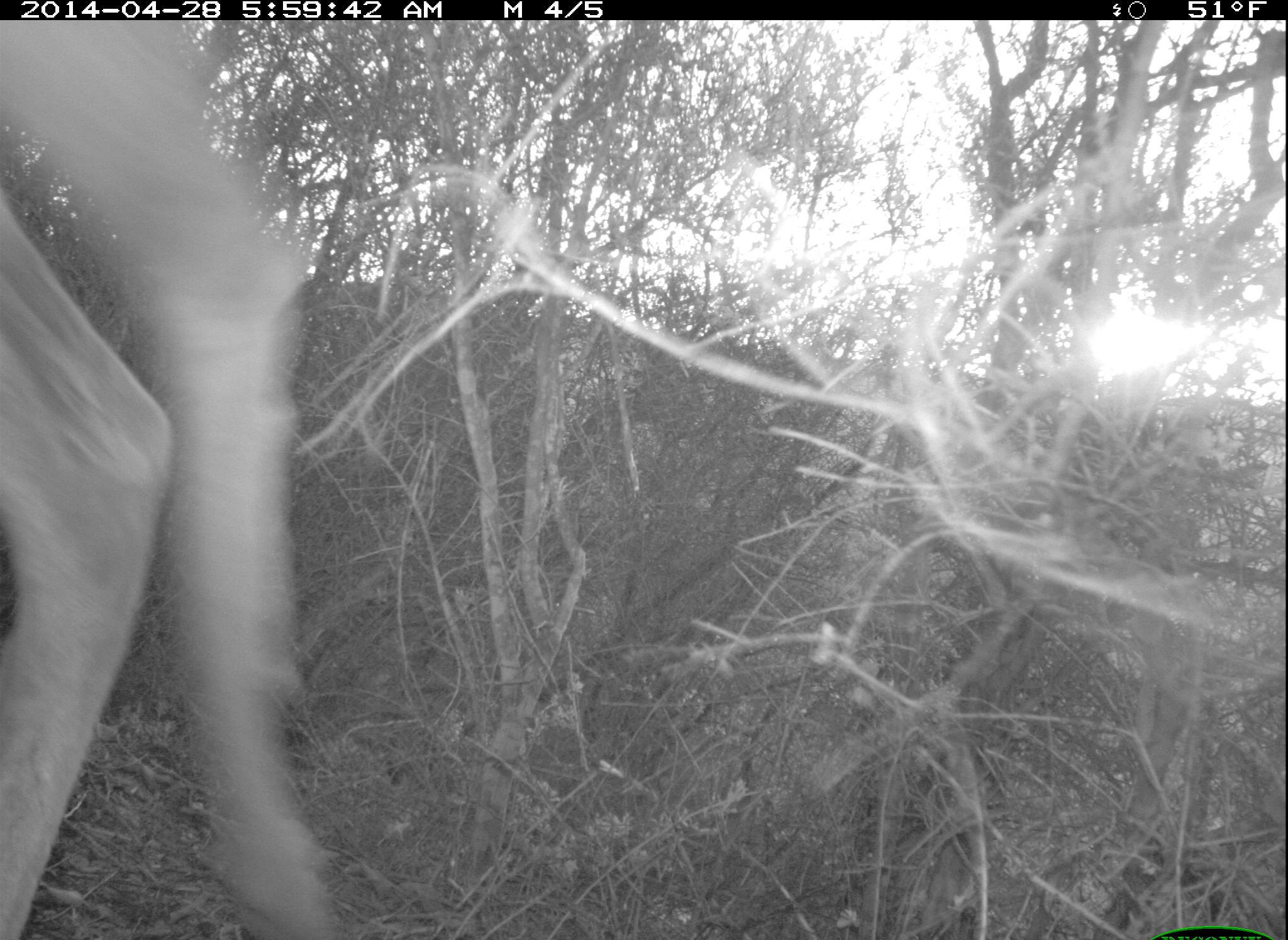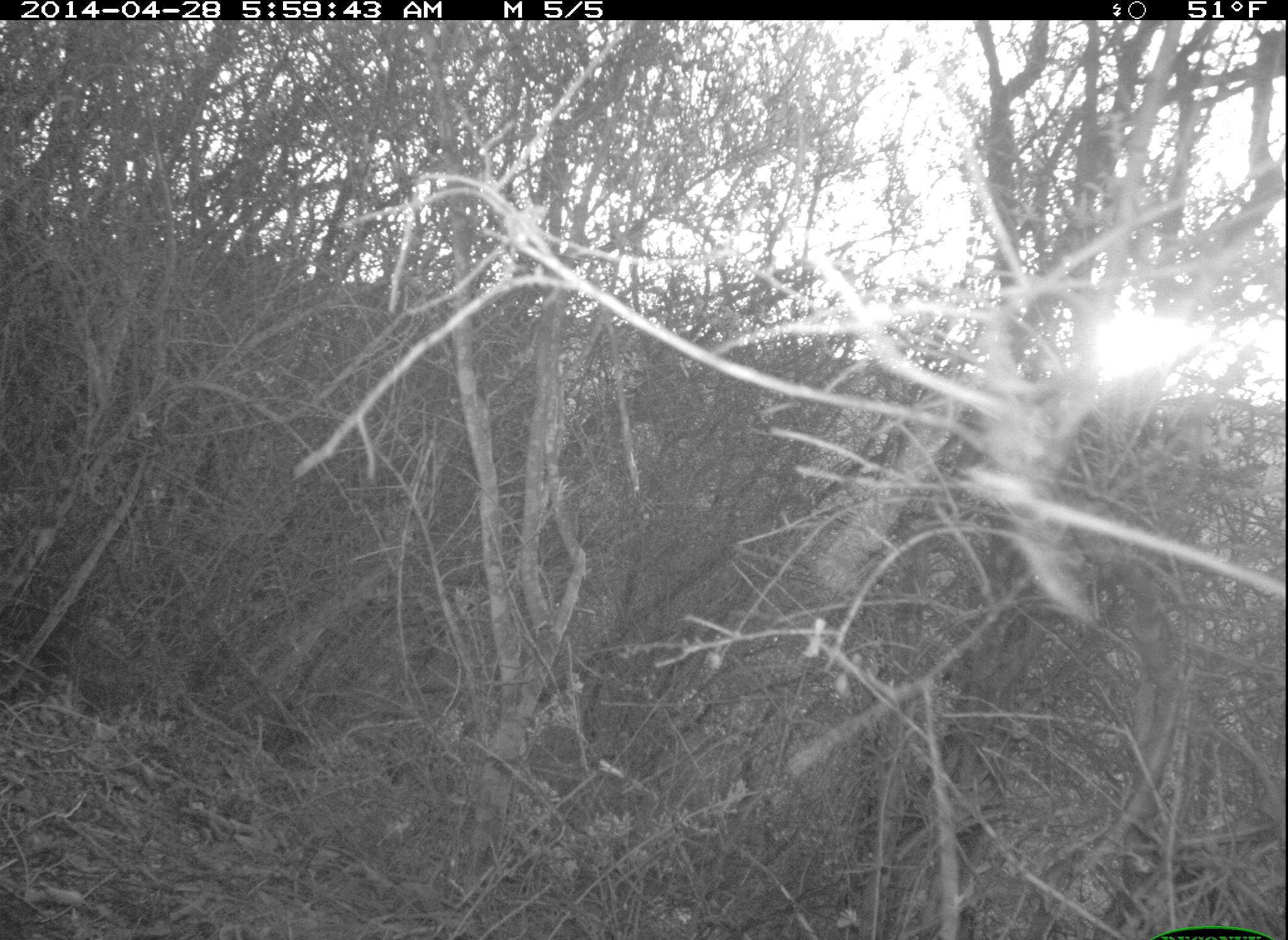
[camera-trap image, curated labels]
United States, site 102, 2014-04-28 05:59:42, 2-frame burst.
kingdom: Animalia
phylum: Chordata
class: Mammalia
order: Artiodactyla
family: Cervidae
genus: Odocoileus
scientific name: Odocoileus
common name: deer